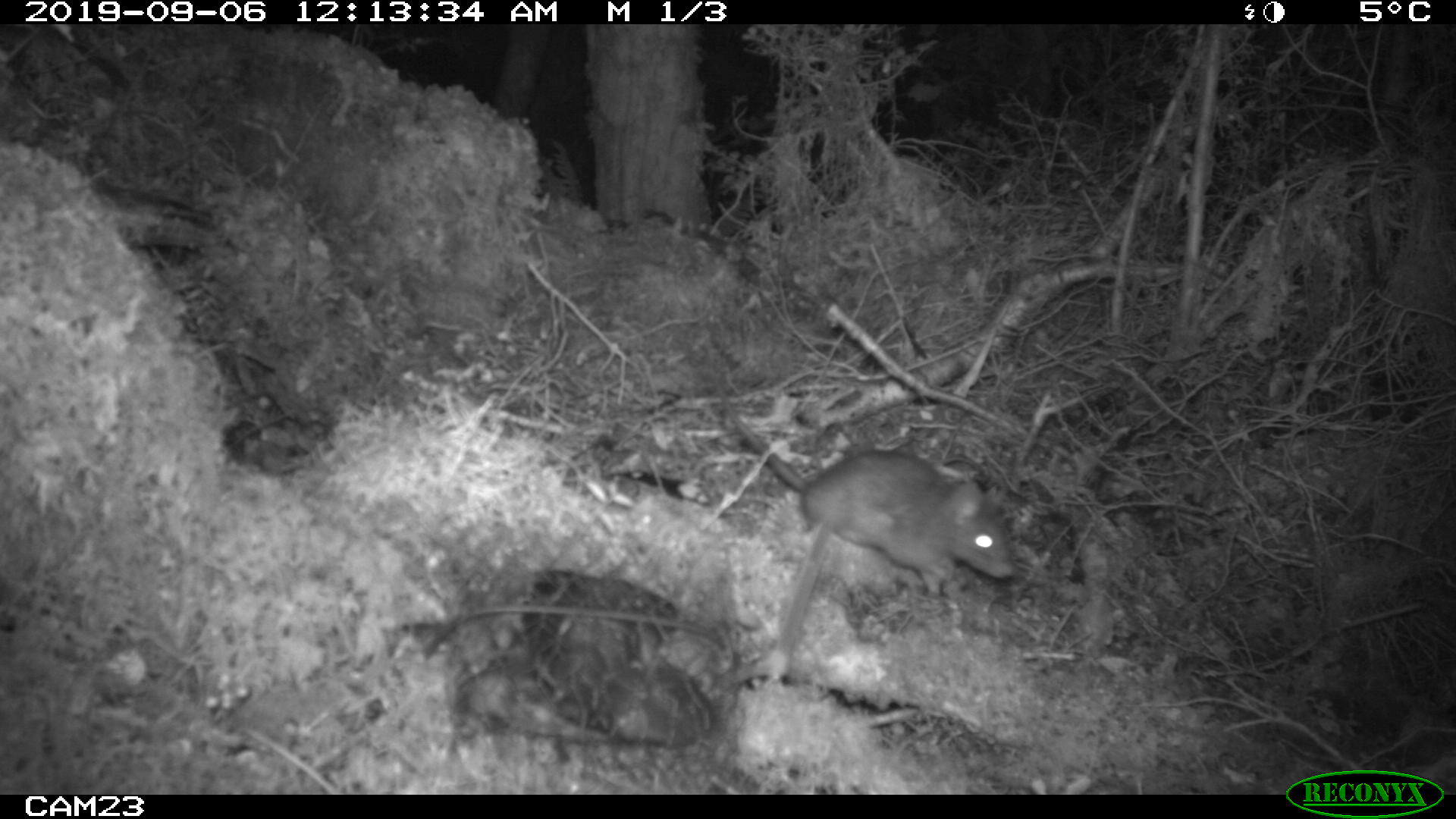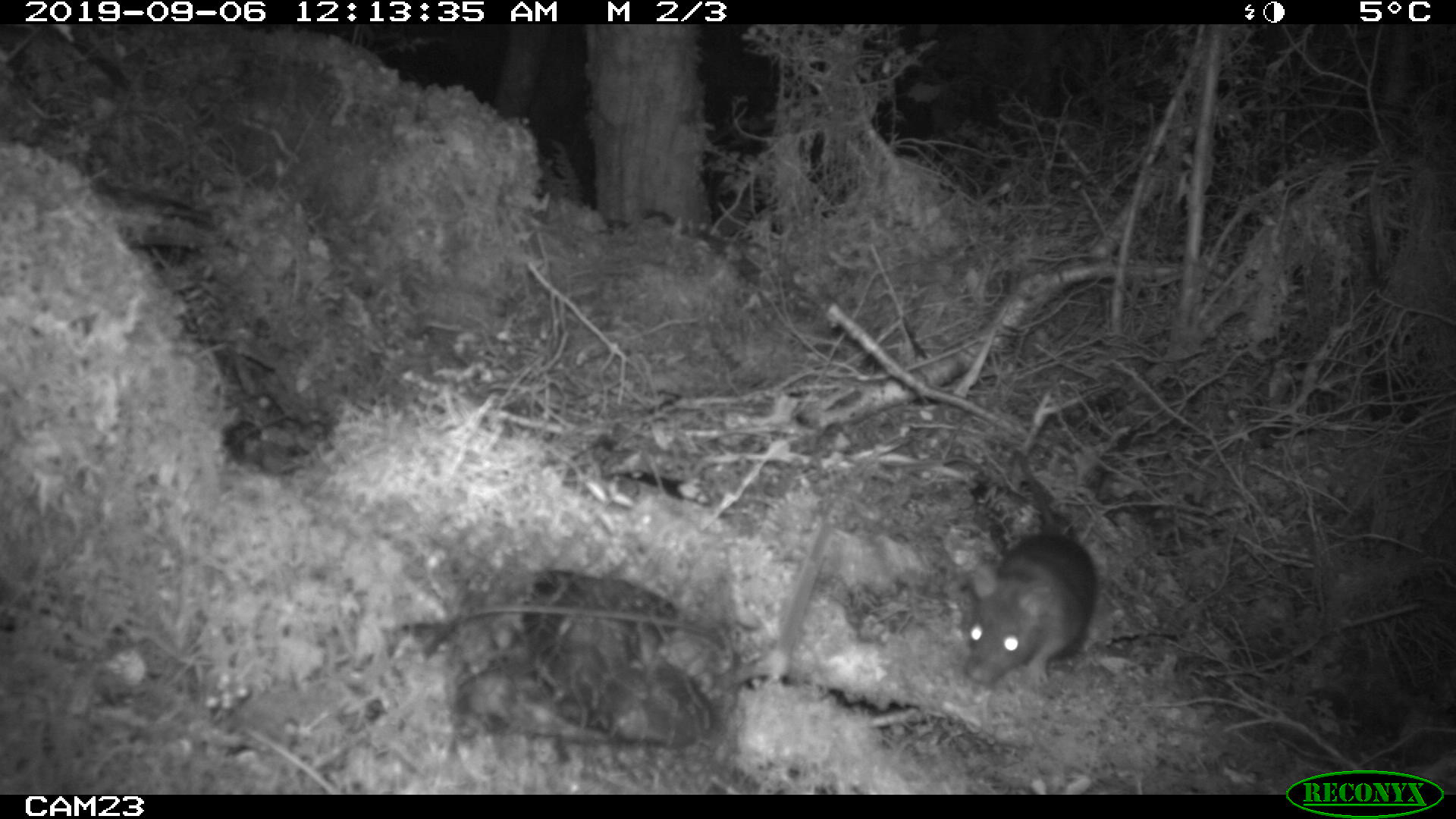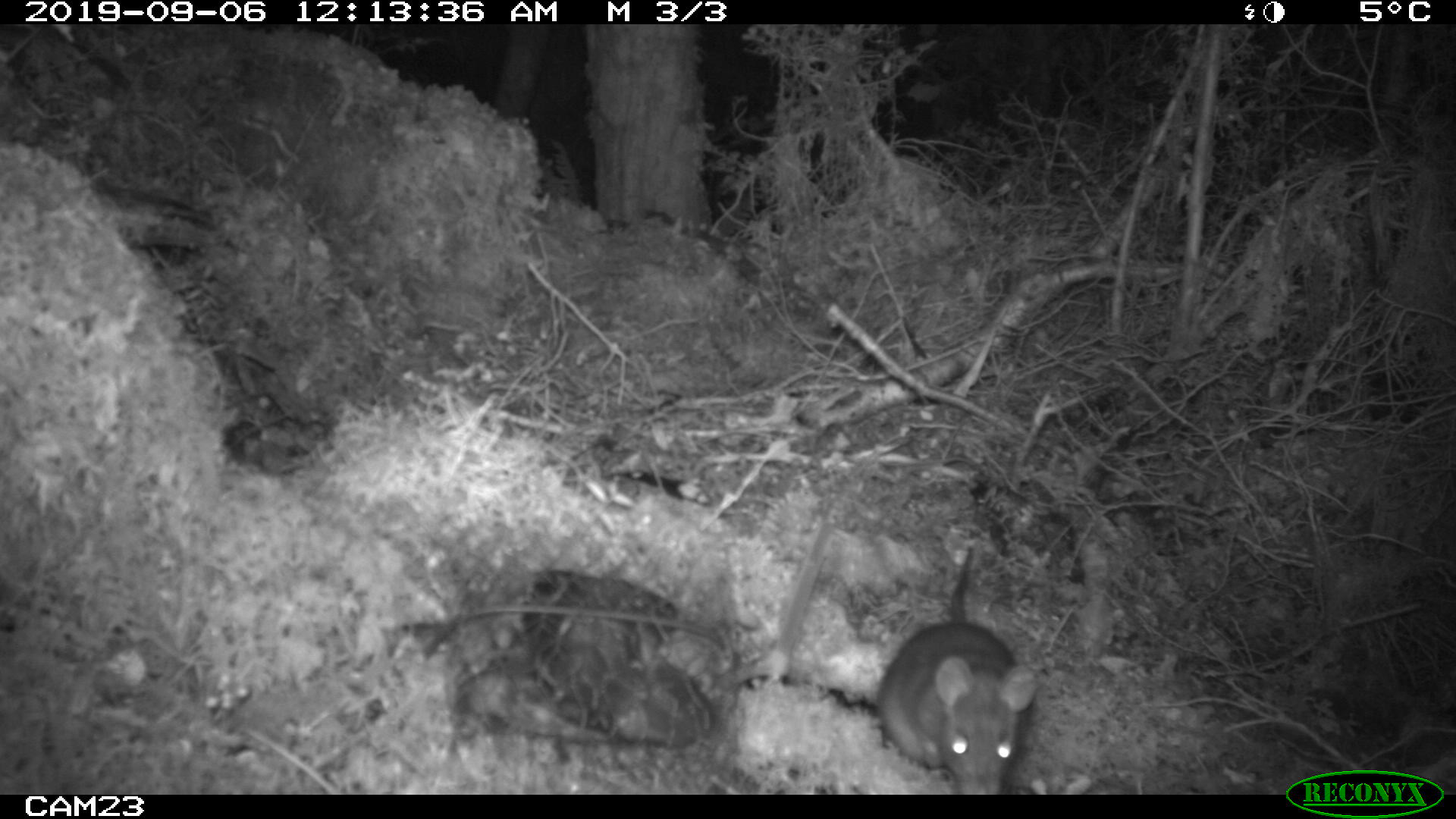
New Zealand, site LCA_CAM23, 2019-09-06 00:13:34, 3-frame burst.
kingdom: Animalia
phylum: Chordata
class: Mammalia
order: Rodentia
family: Muridae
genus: Rattus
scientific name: Rattus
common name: rat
Rat (Rattus).